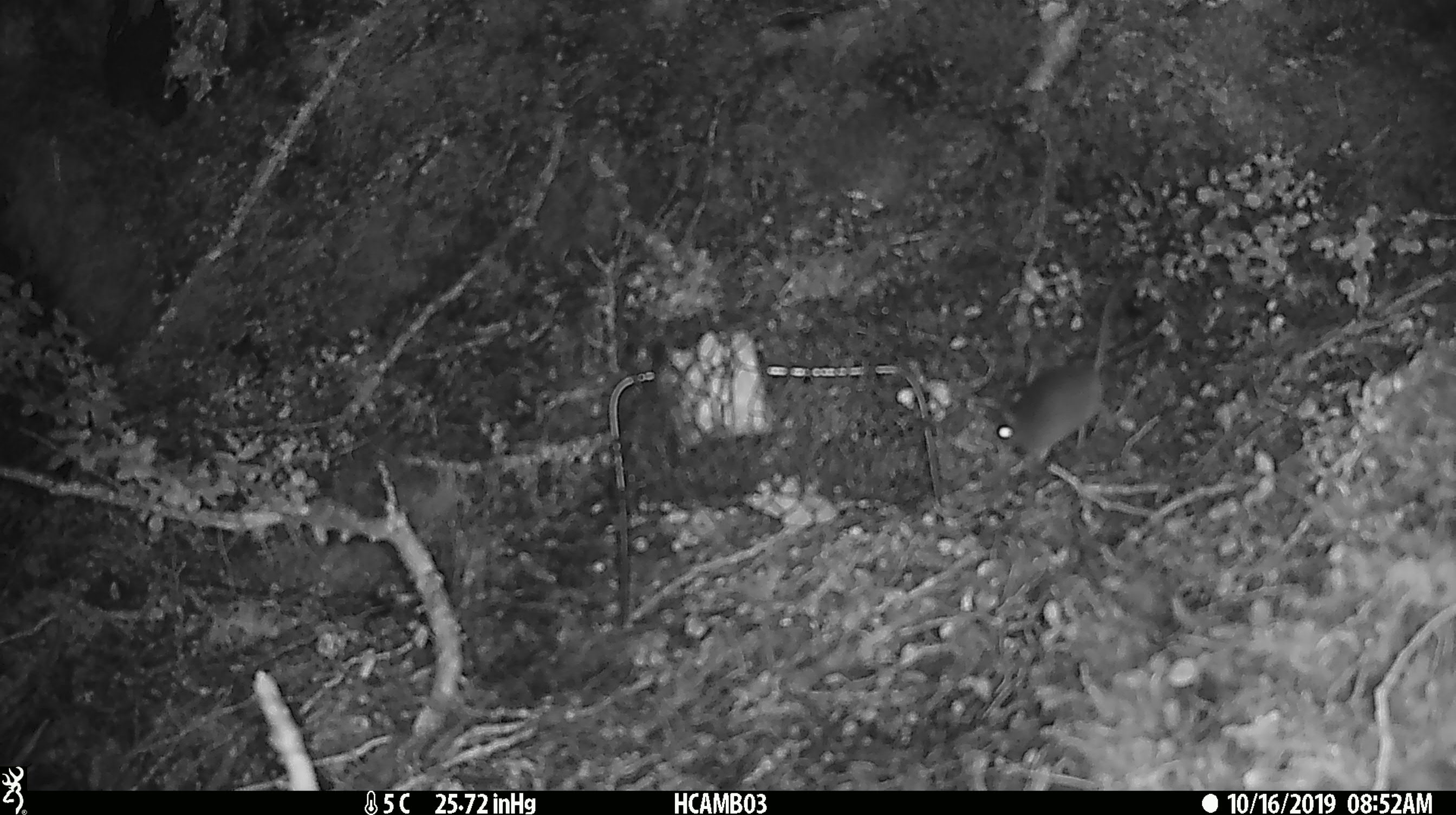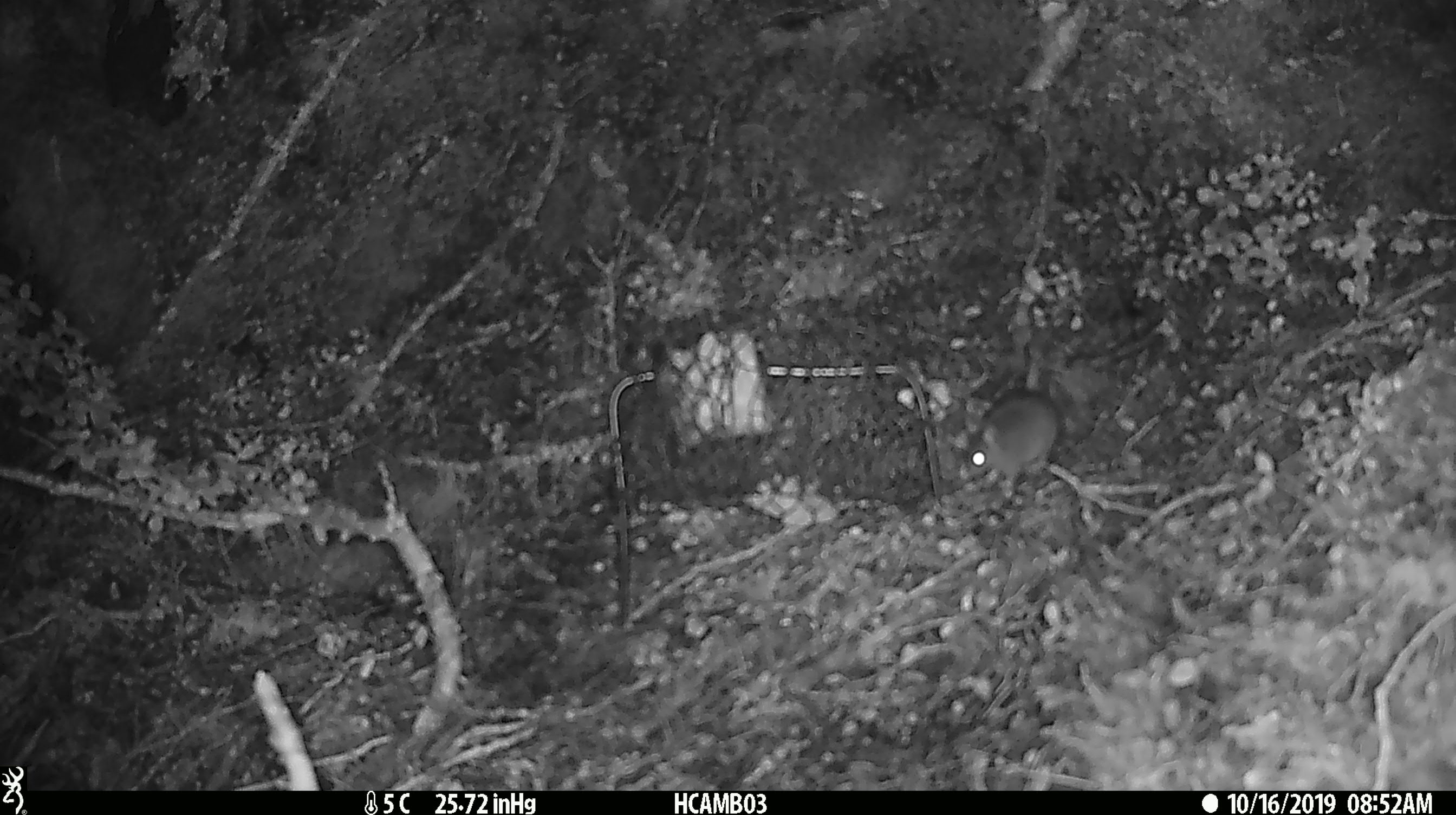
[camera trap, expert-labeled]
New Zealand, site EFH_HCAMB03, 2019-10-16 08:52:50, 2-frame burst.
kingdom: Animalia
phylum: Chordata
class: Mammalia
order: Rodentia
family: Muridae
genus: Mus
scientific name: Mus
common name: mouse